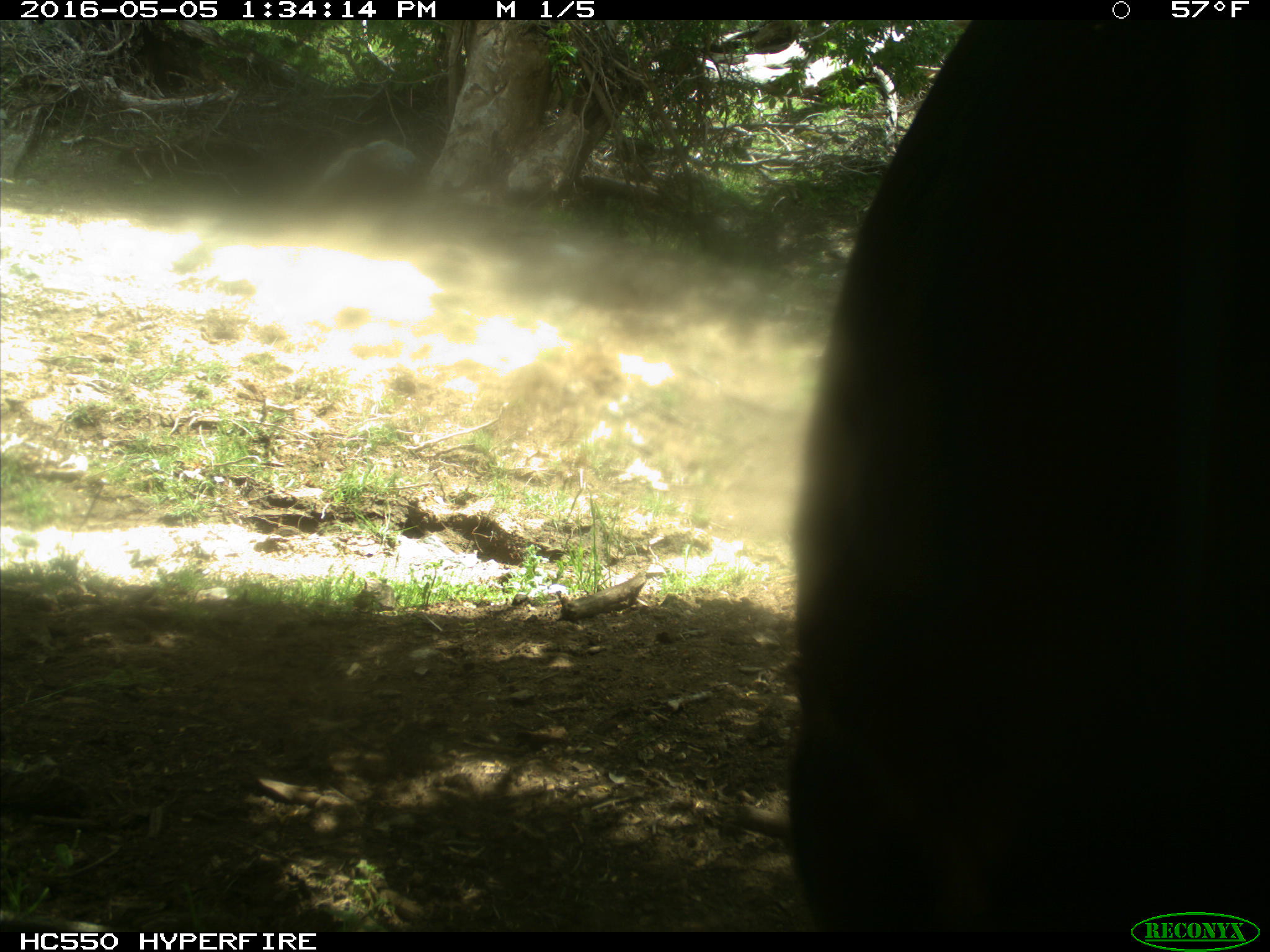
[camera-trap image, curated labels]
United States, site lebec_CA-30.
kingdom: Animalia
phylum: Chordata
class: Mammalia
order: Artiodactyla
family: Bovidae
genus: Bos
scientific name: Bos taurus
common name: domestic cow